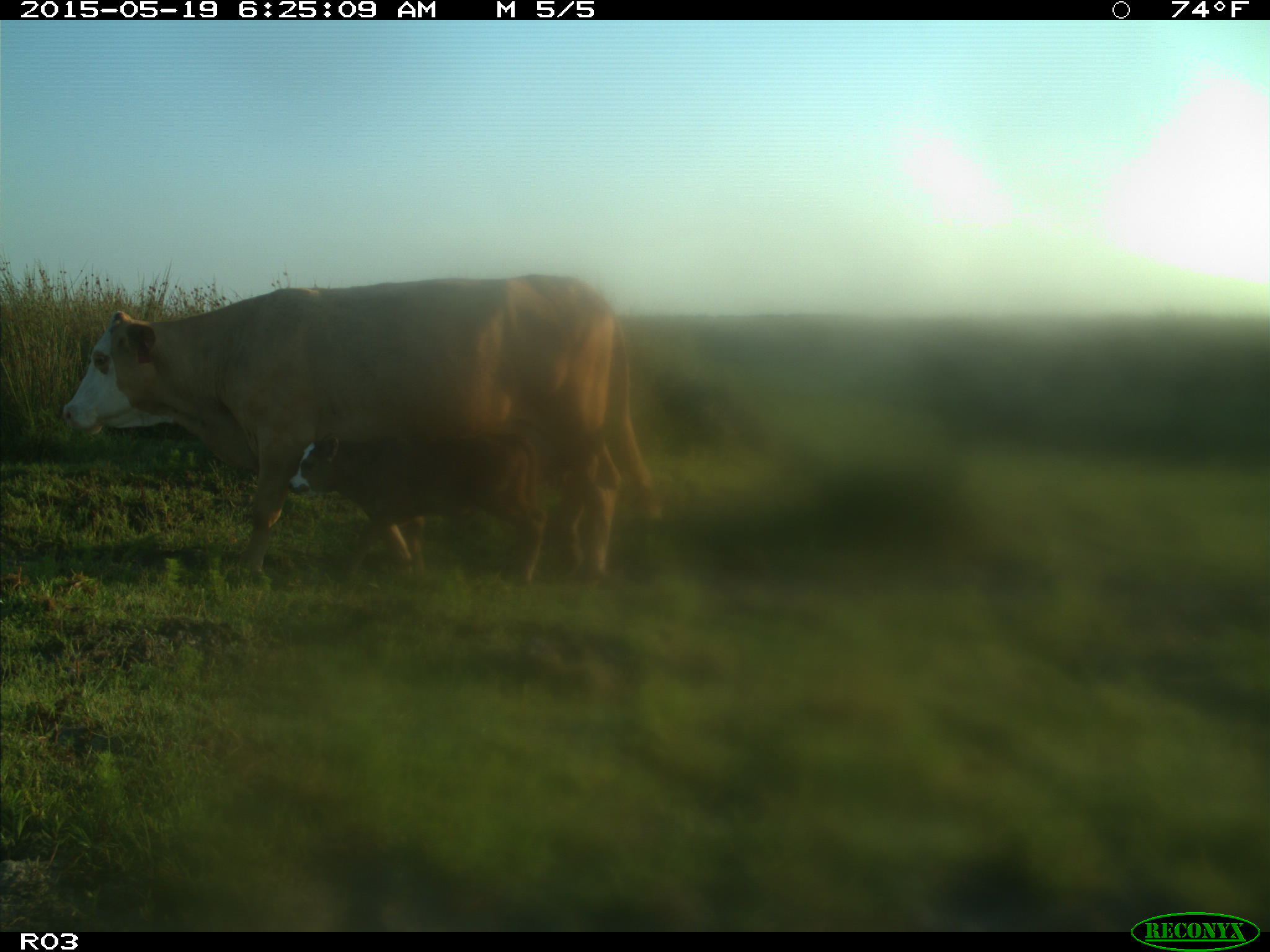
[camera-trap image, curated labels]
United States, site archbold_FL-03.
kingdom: Animalia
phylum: Chordata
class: Mammalia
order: Artiodactyla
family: Bovidae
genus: Bos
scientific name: Bos taurus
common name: domestic cow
Bos taurus (domestic cow).